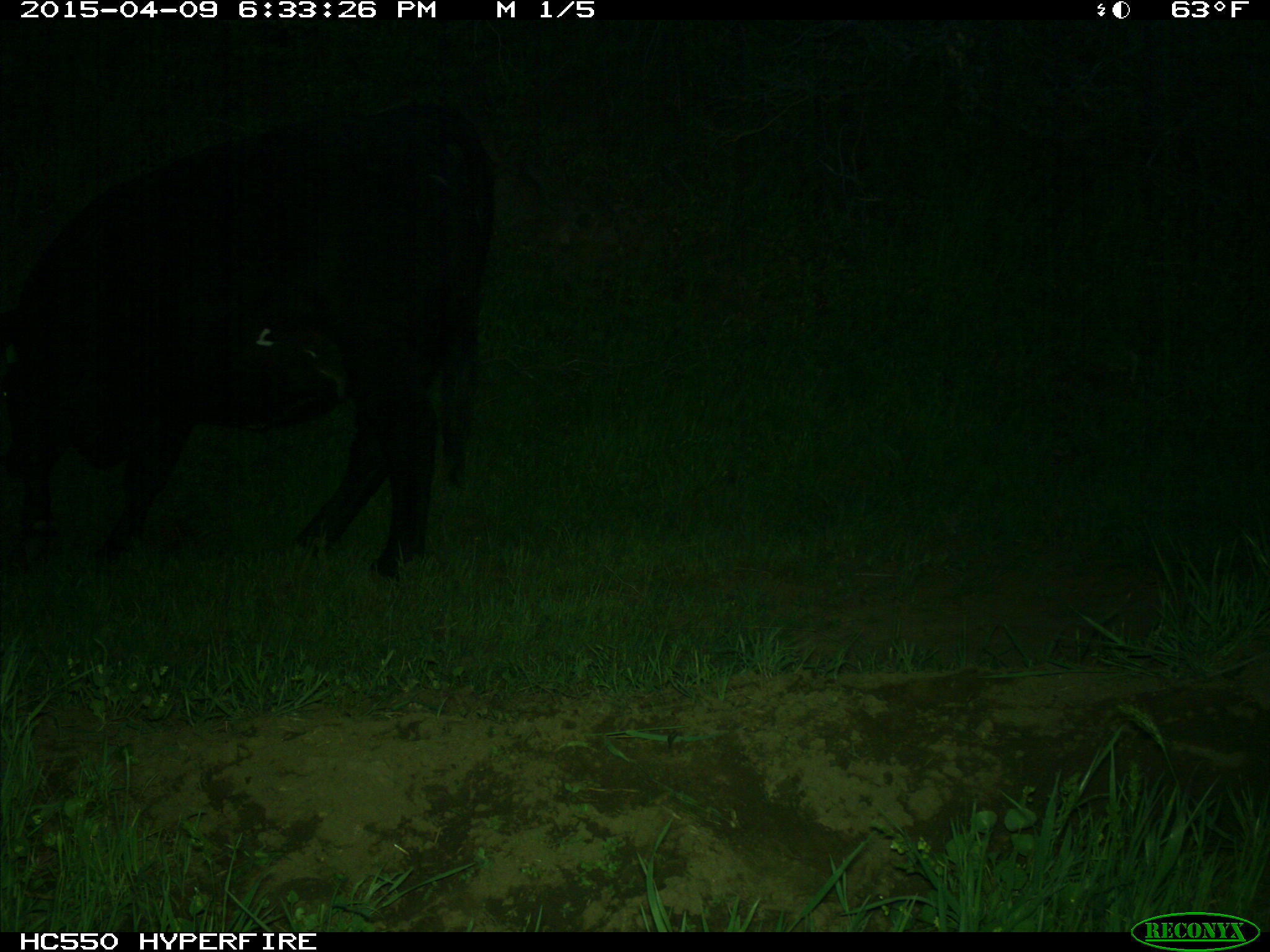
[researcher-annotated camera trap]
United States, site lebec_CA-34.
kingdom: Animalia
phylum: Chordata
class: Mammalia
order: Artiodactyla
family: Bovidae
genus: Bos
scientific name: Bos taurus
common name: domestic cow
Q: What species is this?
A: Bos taurus (domestic cow).